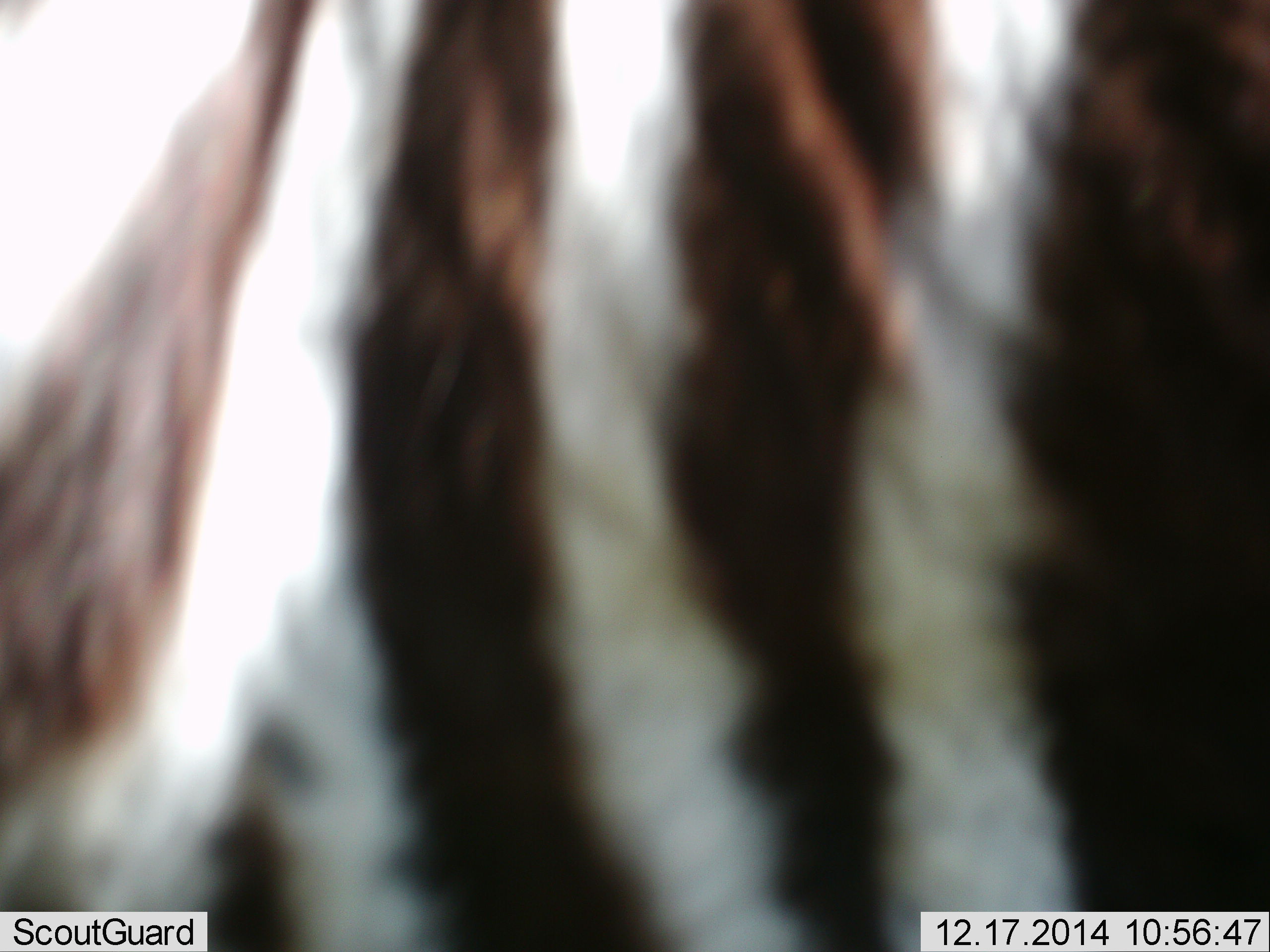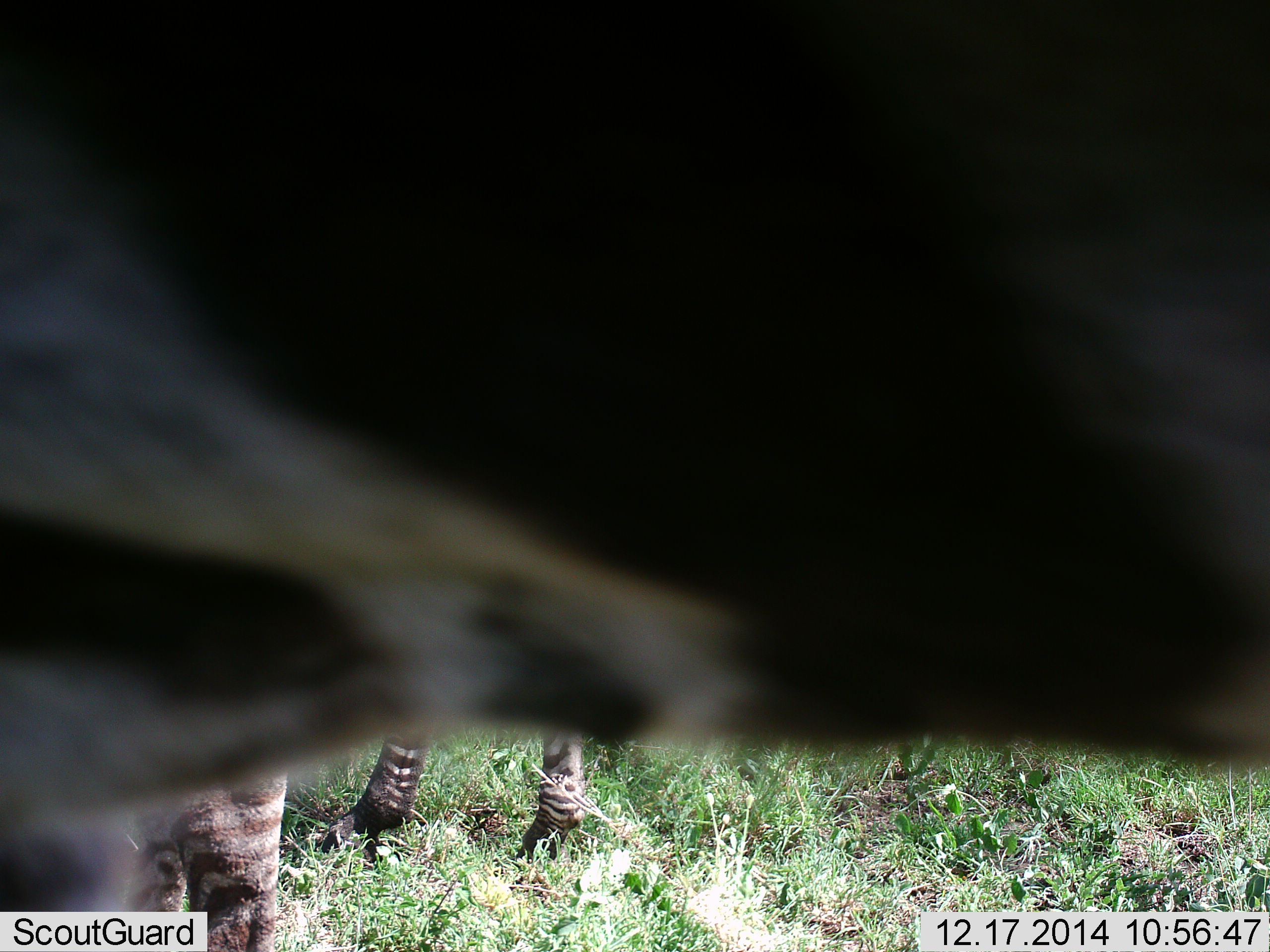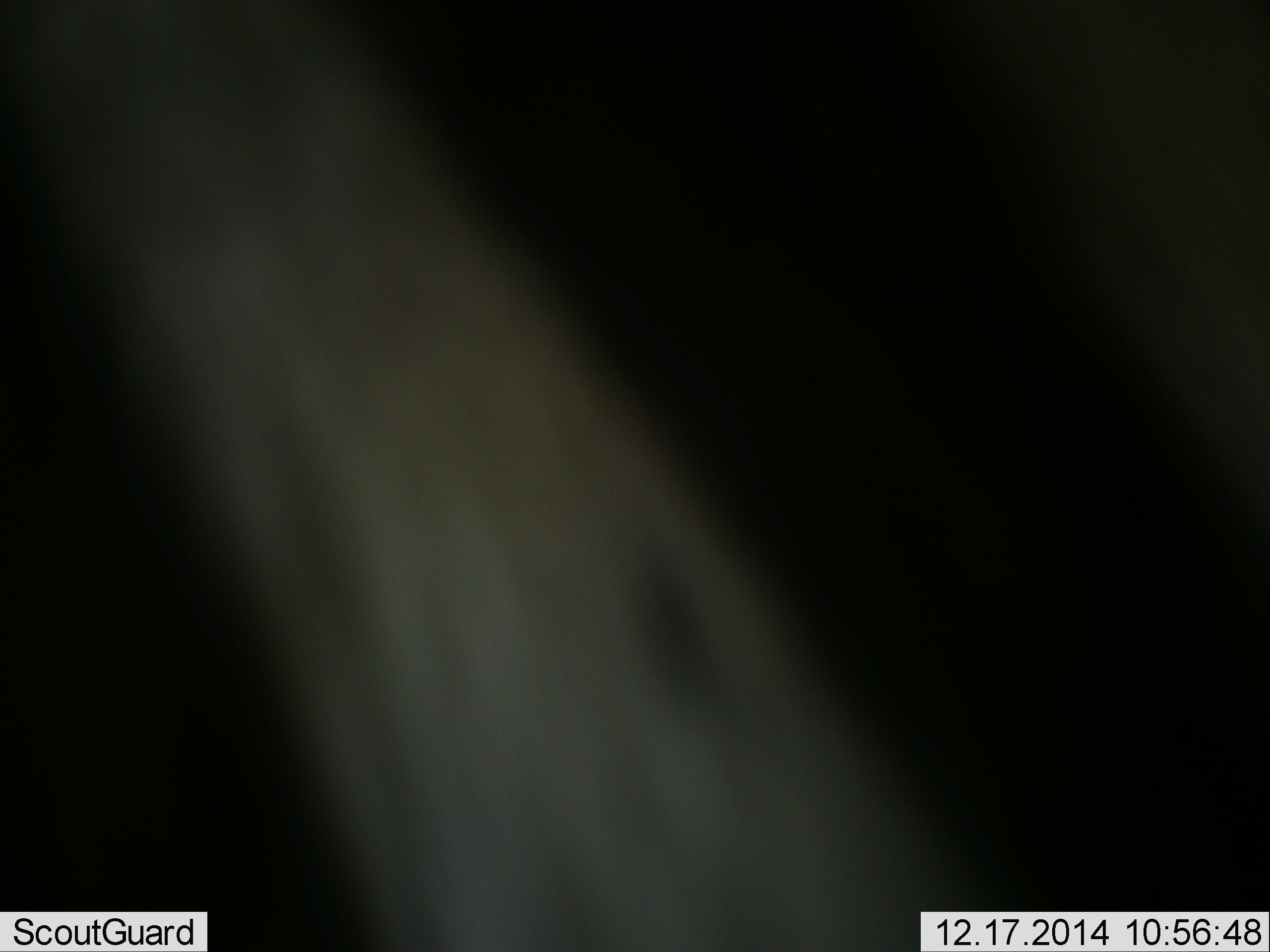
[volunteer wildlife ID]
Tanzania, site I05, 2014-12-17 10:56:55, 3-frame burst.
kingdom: Animalia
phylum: Chordata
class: Mammalia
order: Perissodactyla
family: Equidae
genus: Equus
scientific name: Equus quagga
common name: plains zebra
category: zebra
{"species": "zebra (plains zebra) (Equus quagga)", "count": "2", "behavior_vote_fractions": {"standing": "80%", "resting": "0%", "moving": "20%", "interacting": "10%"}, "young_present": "0%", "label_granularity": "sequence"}